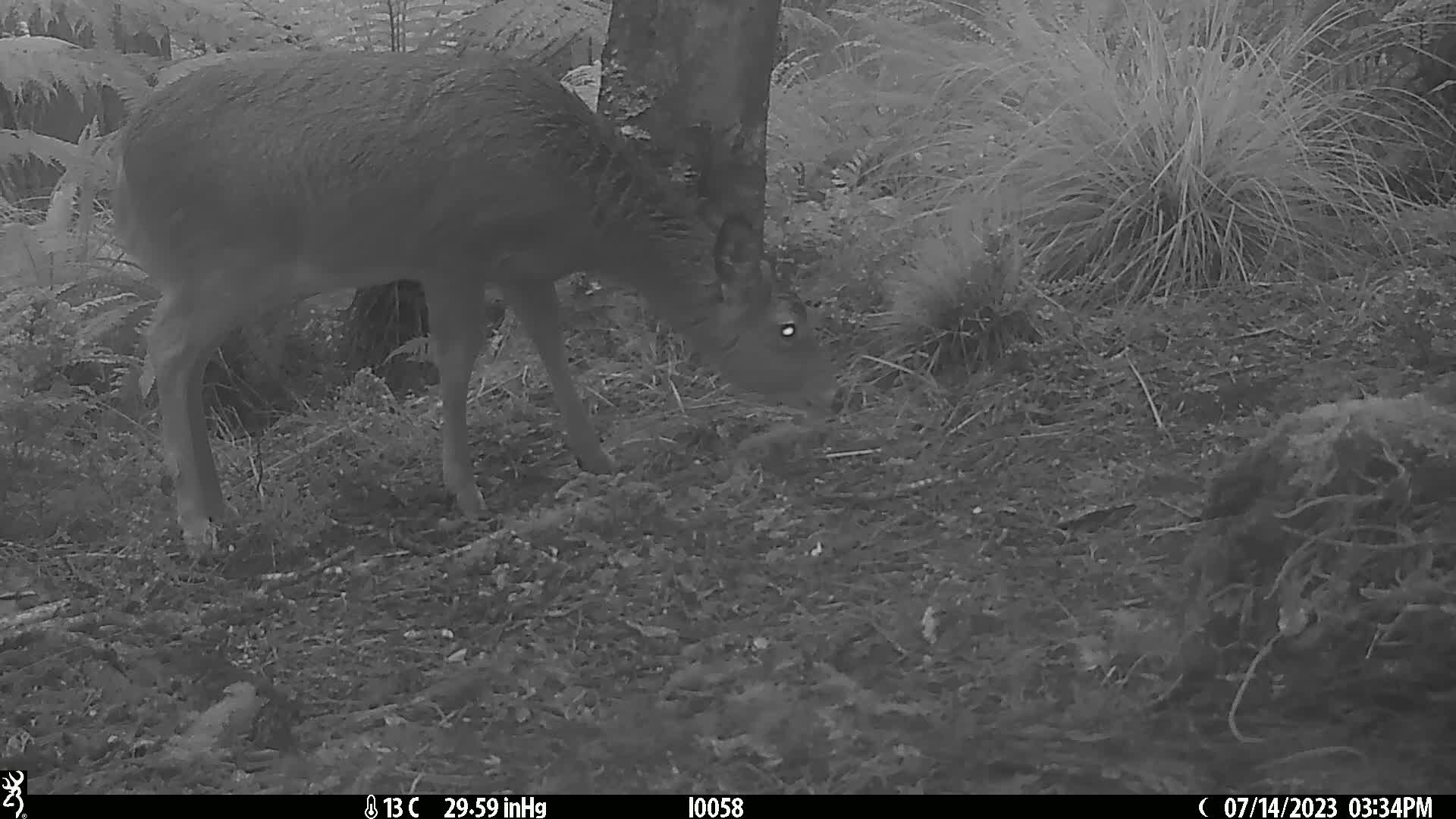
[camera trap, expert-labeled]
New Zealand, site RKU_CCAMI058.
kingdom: Animalia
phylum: Chordata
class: Mammalia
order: Artiodactyla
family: Cervidae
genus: Odocoileus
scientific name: Odocoileus virginianus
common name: white-tailed deer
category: white tailed deer